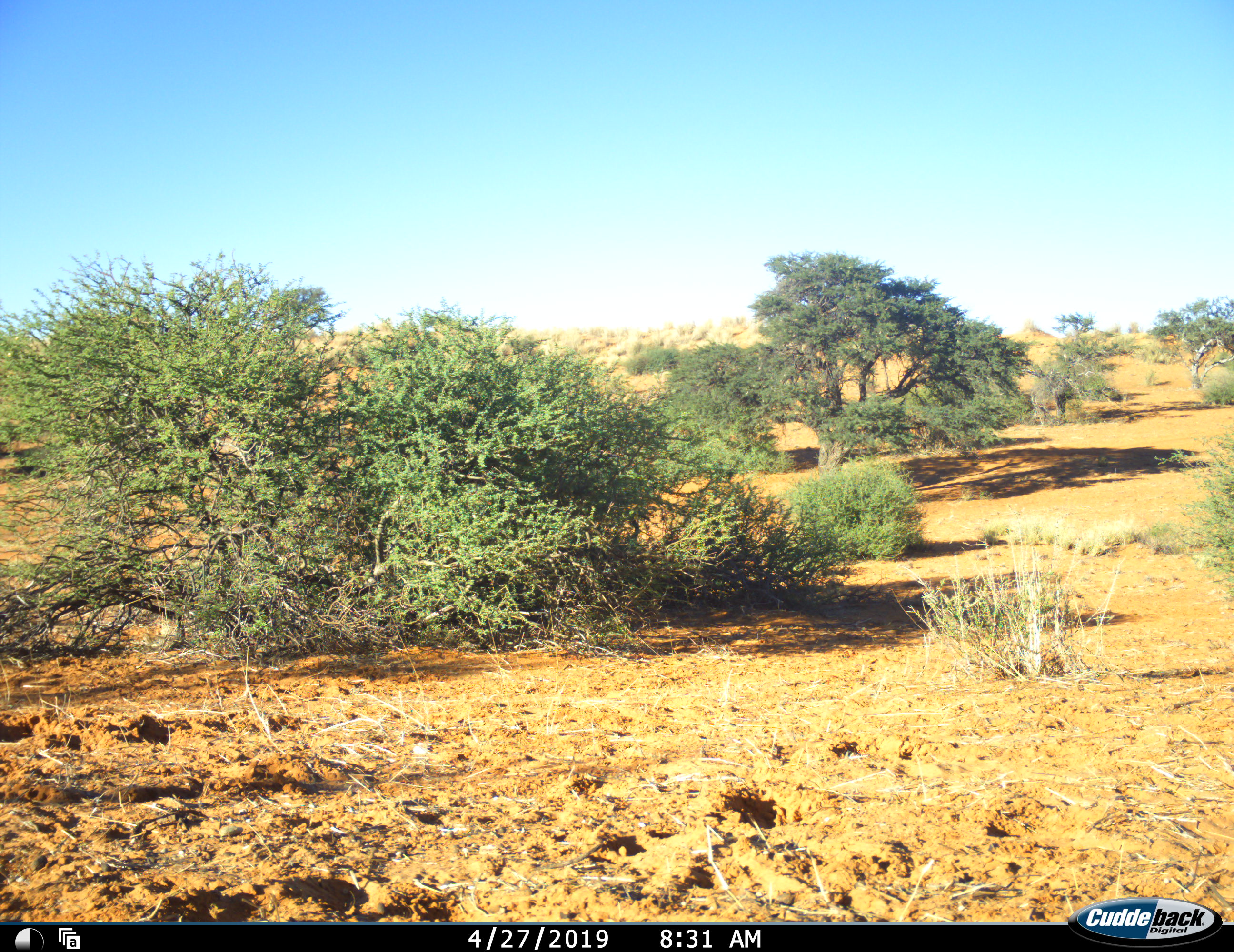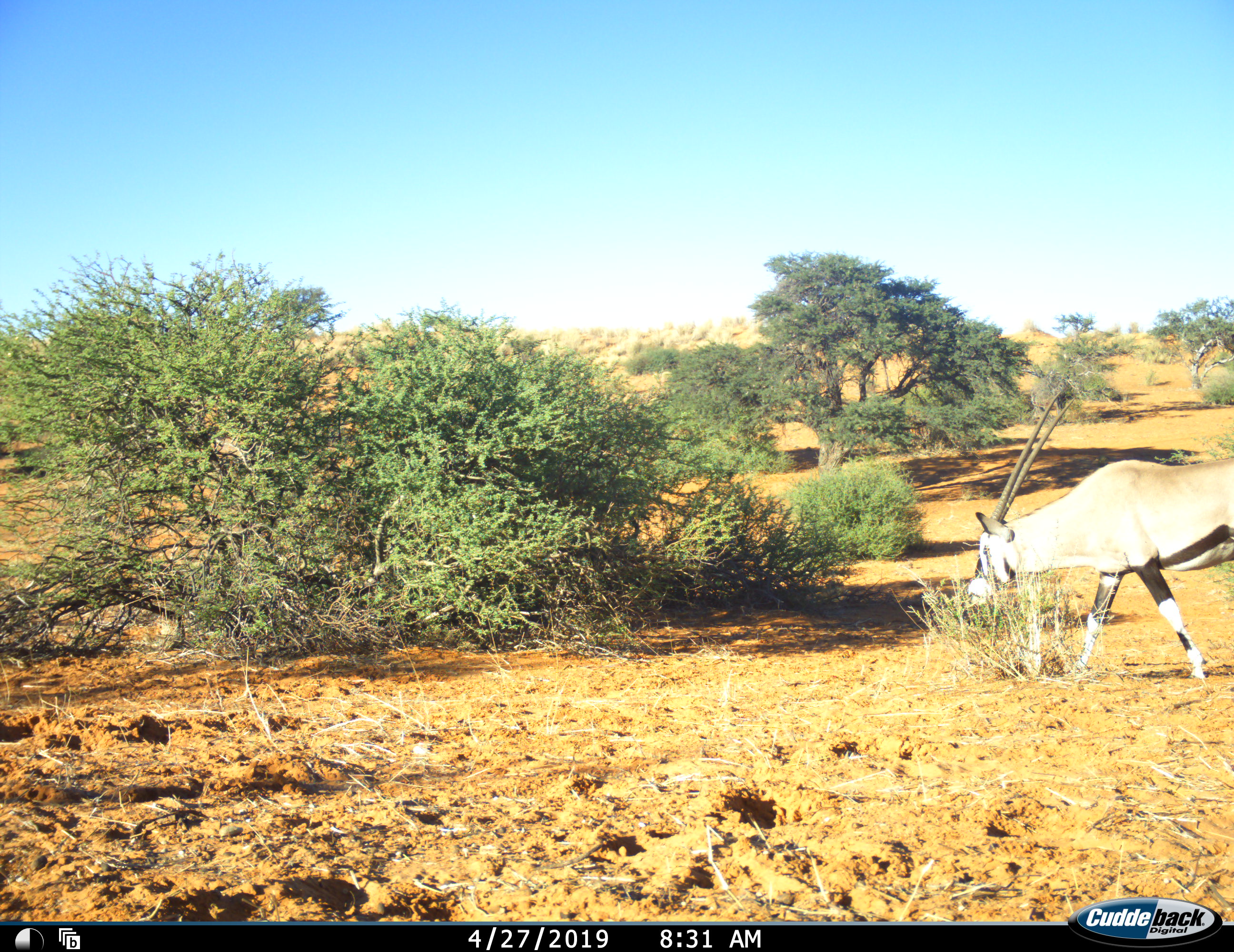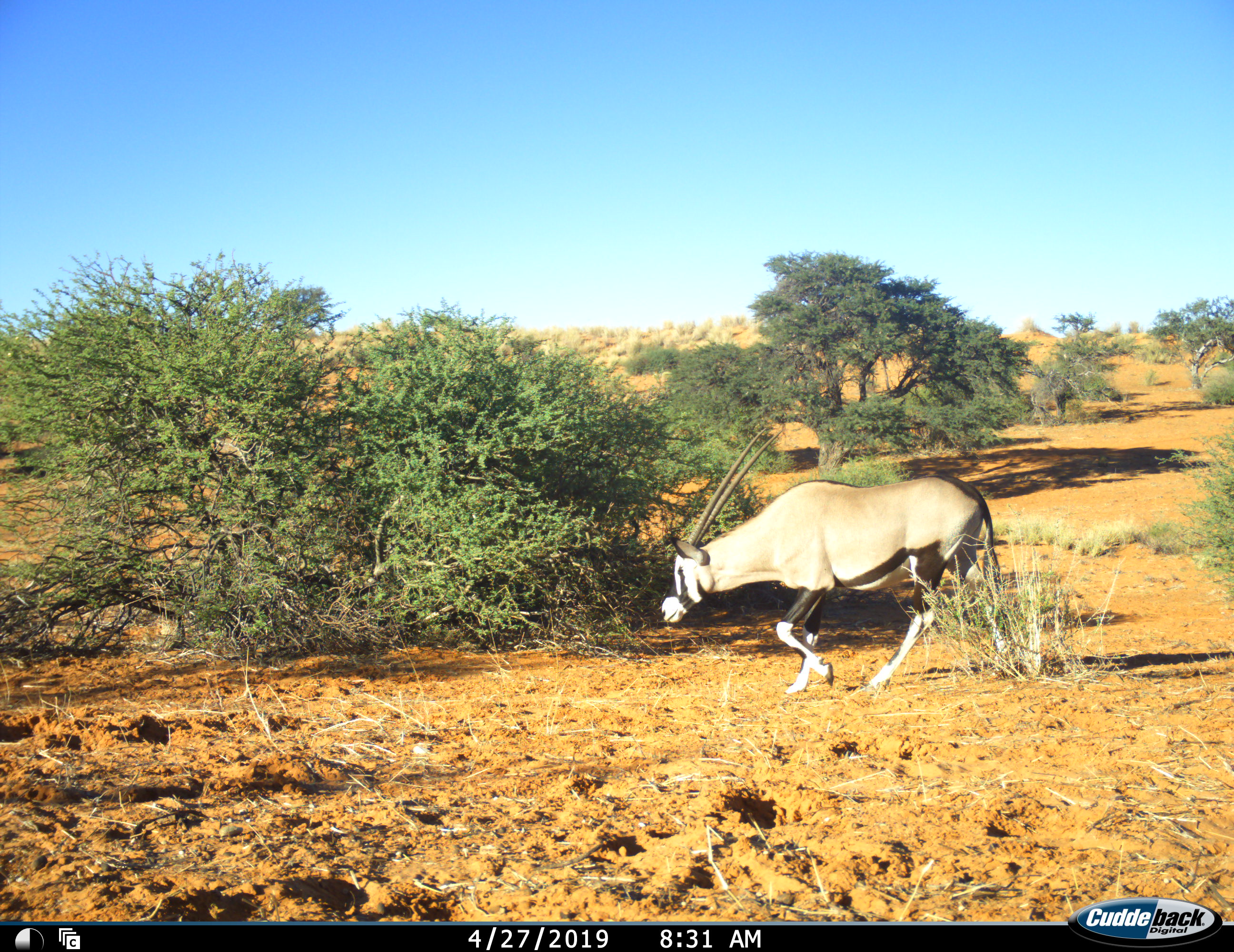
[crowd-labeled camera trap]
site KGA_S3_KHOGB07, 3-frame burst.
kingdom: Animalia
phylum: Chordata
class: Mammalia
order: Artiodactyla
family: Bovidae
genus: Oryx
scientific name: Oryx gazella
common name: gemsbok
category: oryx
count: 1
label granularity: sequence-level